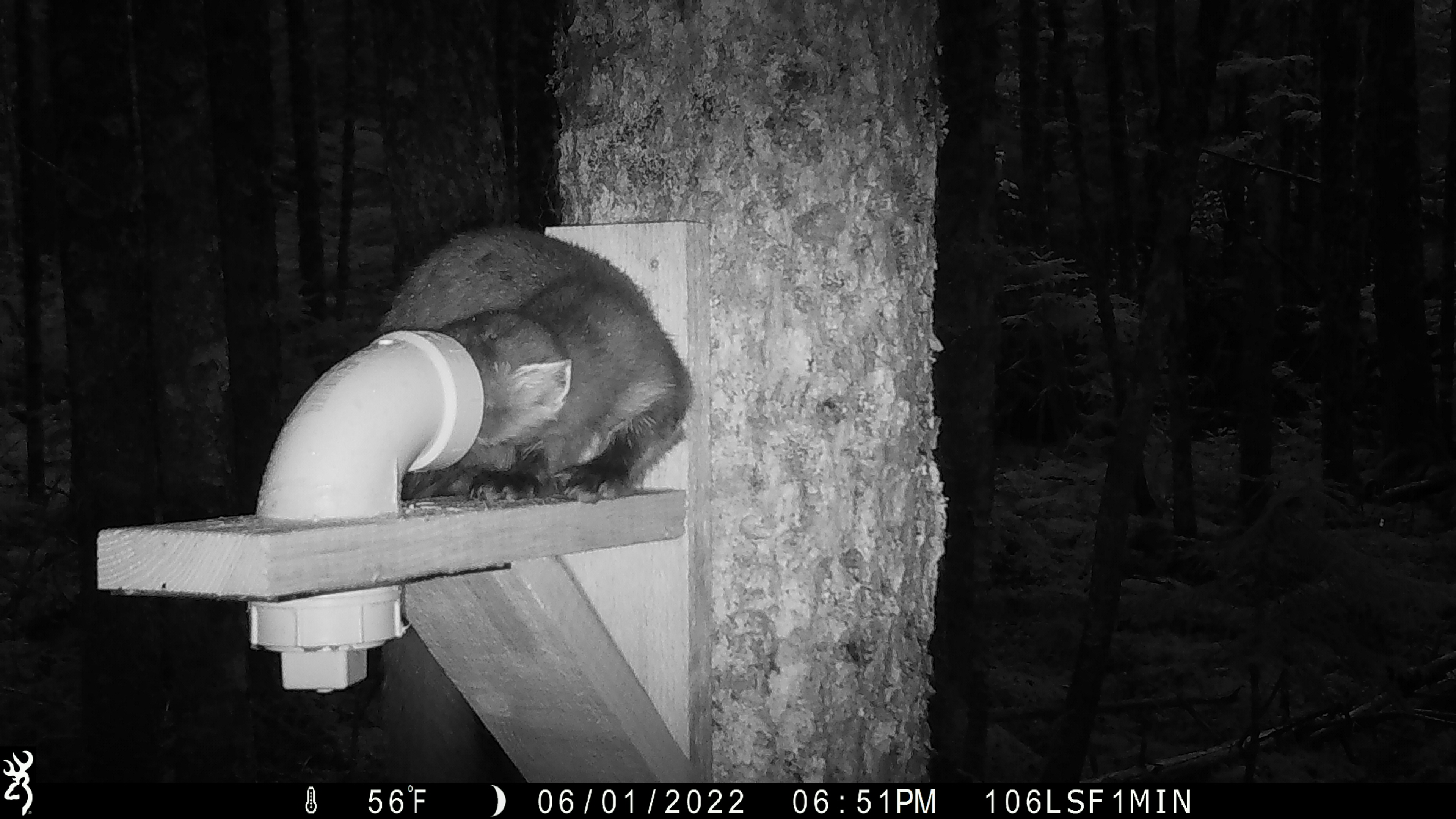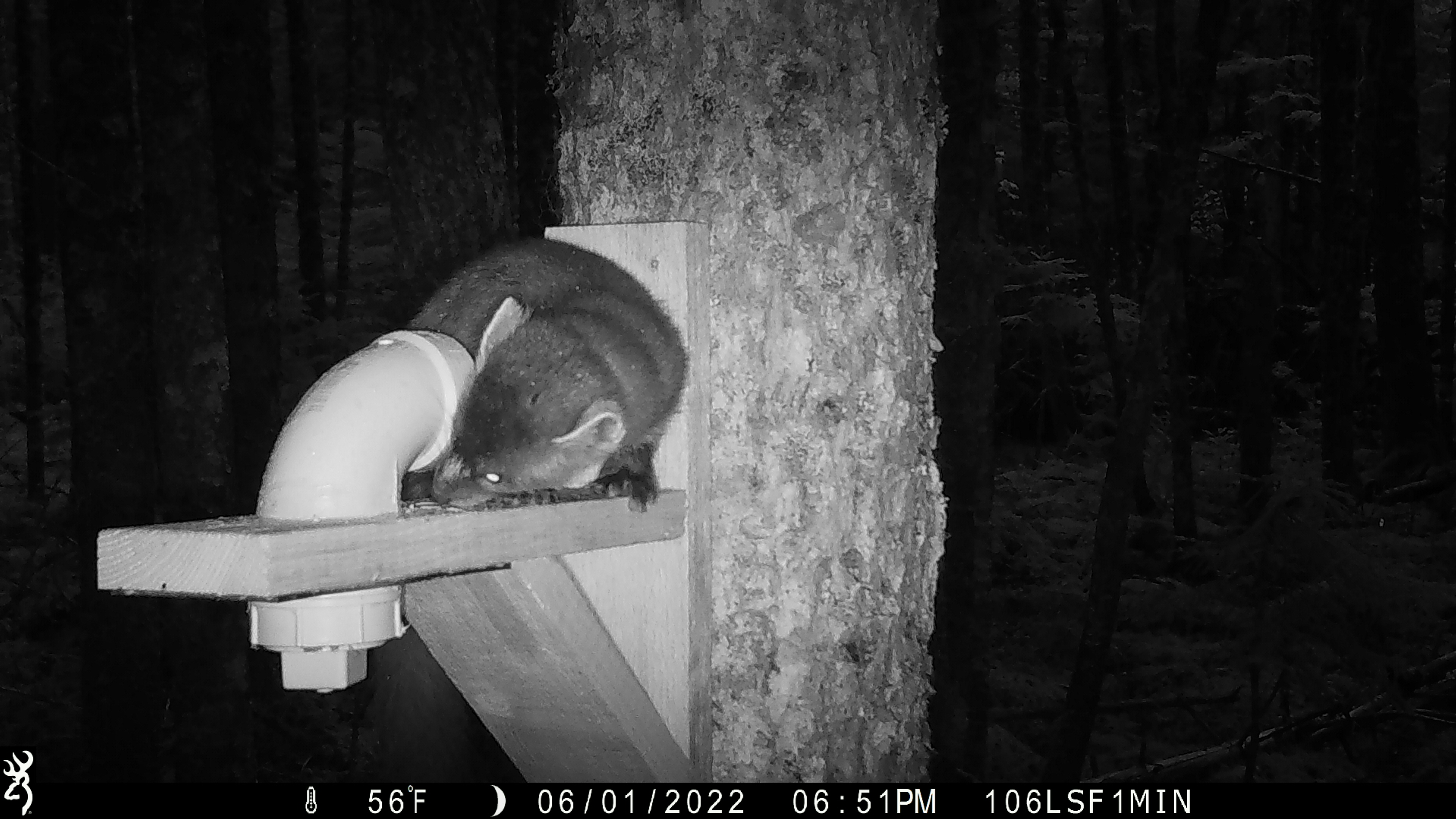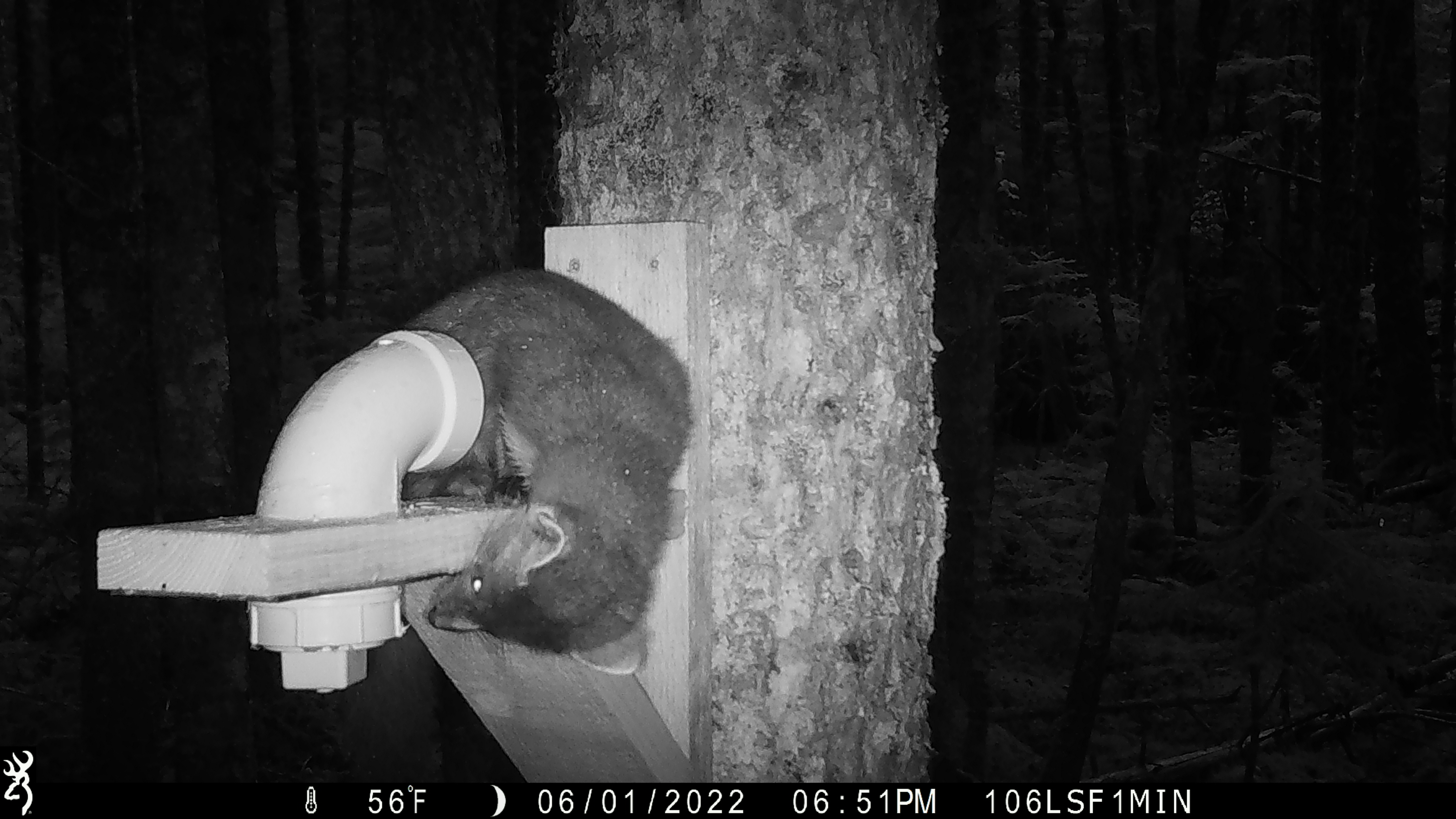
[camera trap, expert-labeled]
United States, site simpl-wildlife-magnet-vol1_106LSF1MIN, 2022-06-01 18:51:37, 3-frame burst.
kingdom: Animalia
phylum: Chordata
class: Mammalia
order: Carnivora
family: Mustelidae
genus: Martes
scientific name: Martes americana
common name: american marten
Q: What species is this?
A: American marten (Martes americana).